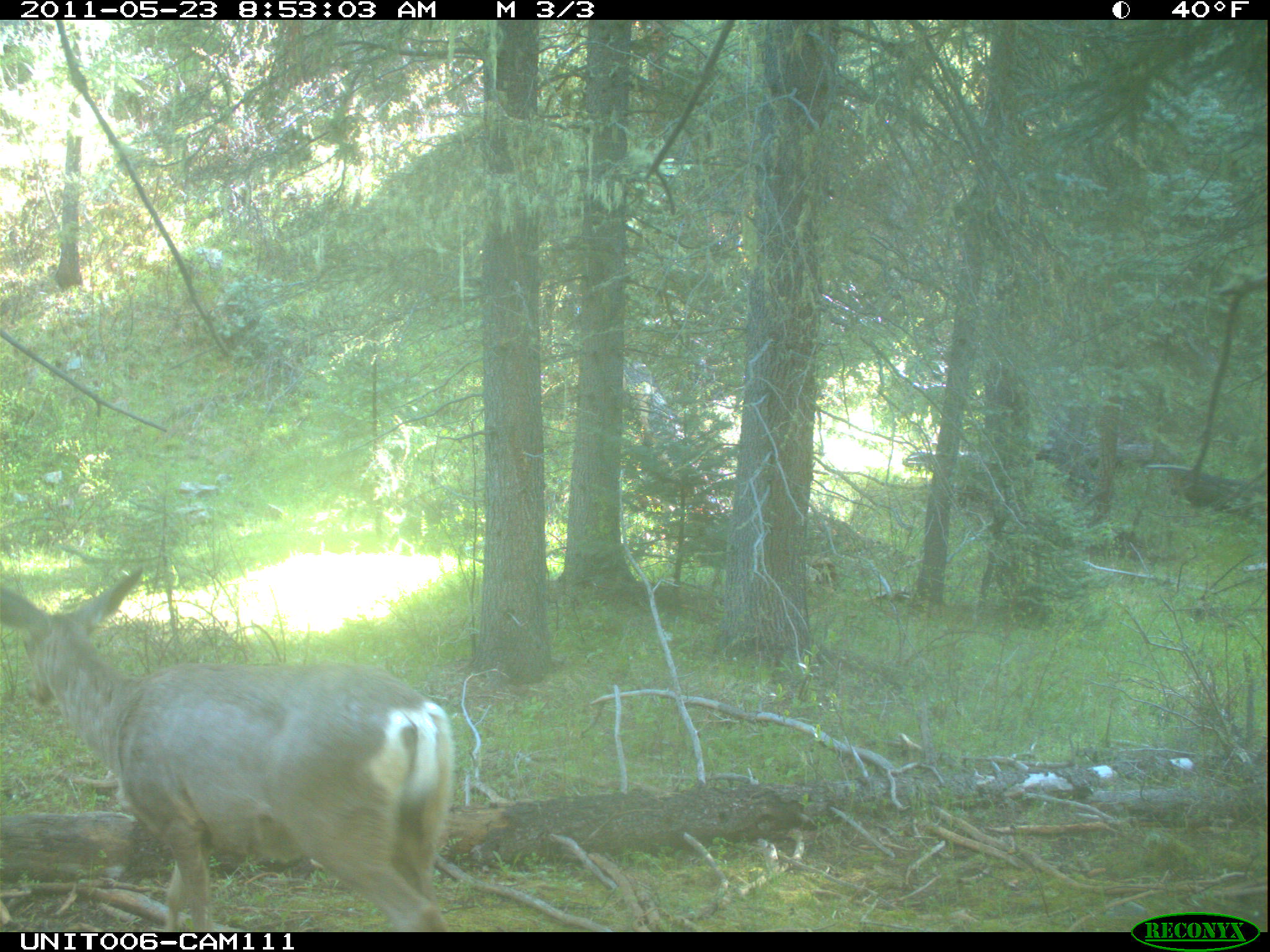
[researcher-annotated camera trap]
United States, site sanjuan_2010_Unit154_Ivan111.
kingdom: Animalia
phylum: Chordata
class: Mammalia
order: Artiodactyla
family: Cervidae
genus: Odocoileus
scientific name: Odocoileus hemionus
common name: mule deer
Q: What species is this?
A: Odocoileus hemionus (mule deer).